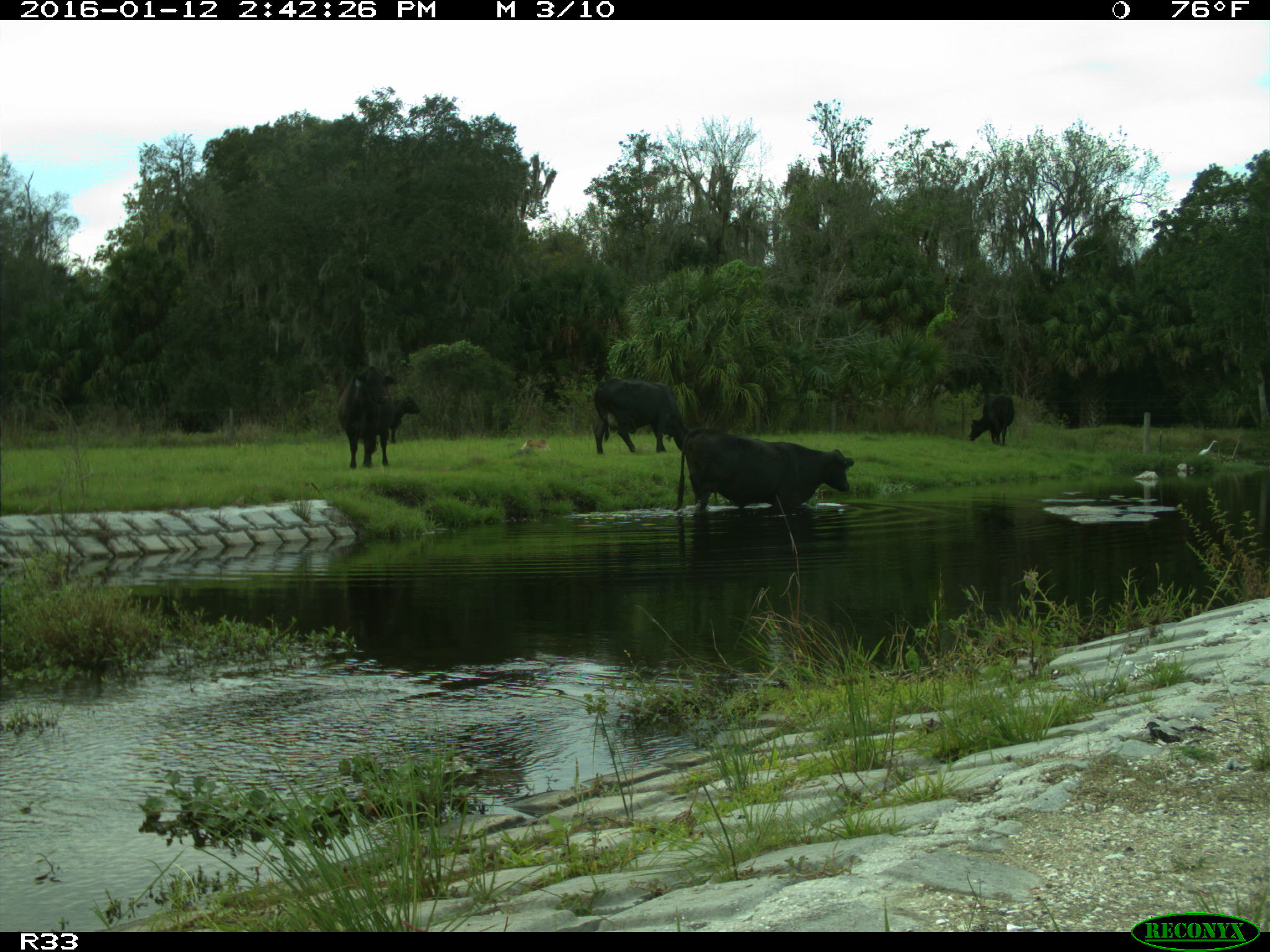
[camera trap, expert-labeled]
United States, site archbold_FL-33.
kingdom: Animalia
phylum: Chordata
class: Mammalia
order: Artiodactyla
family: Bovidae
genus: Bos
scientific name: Bos taurus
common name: domestic cow